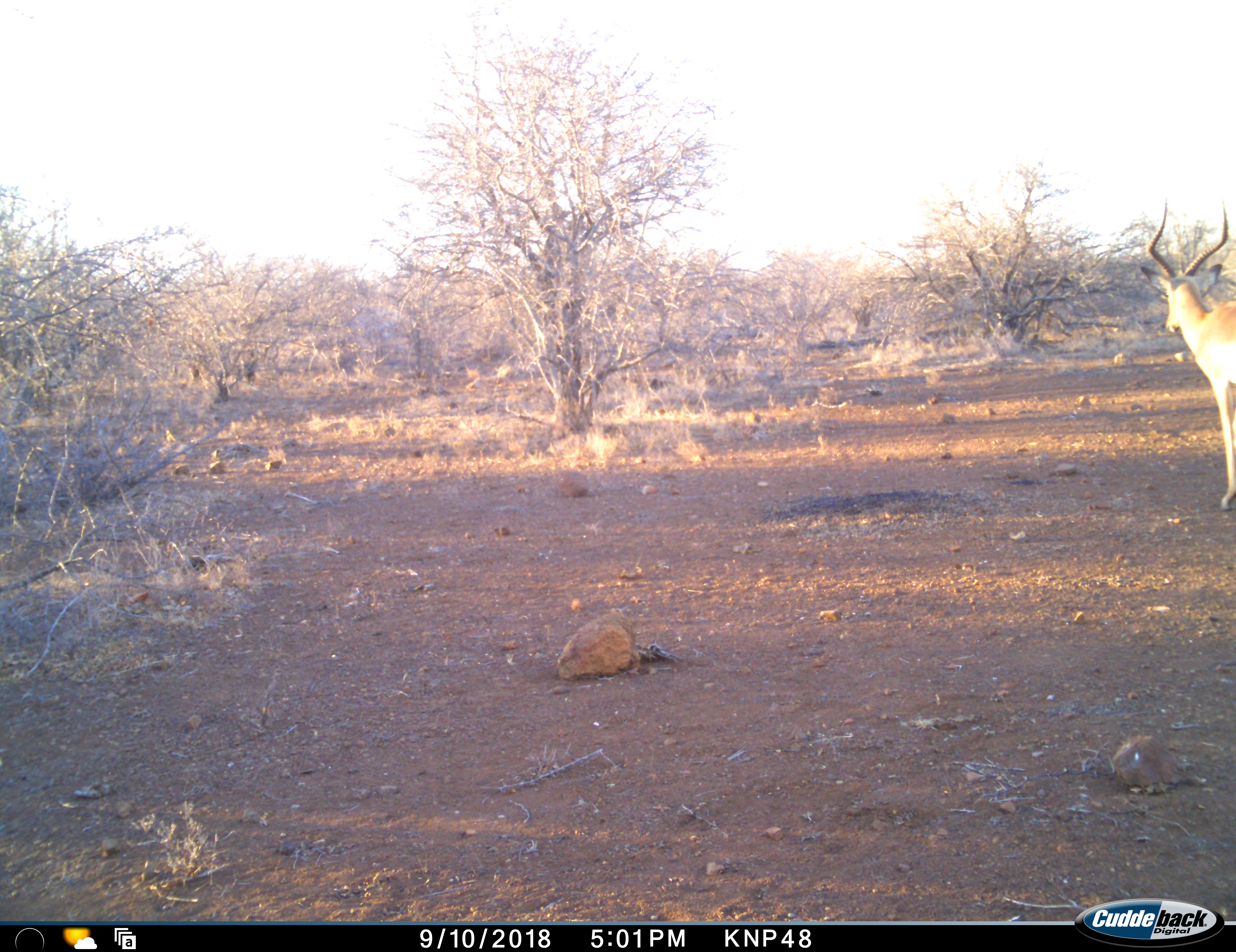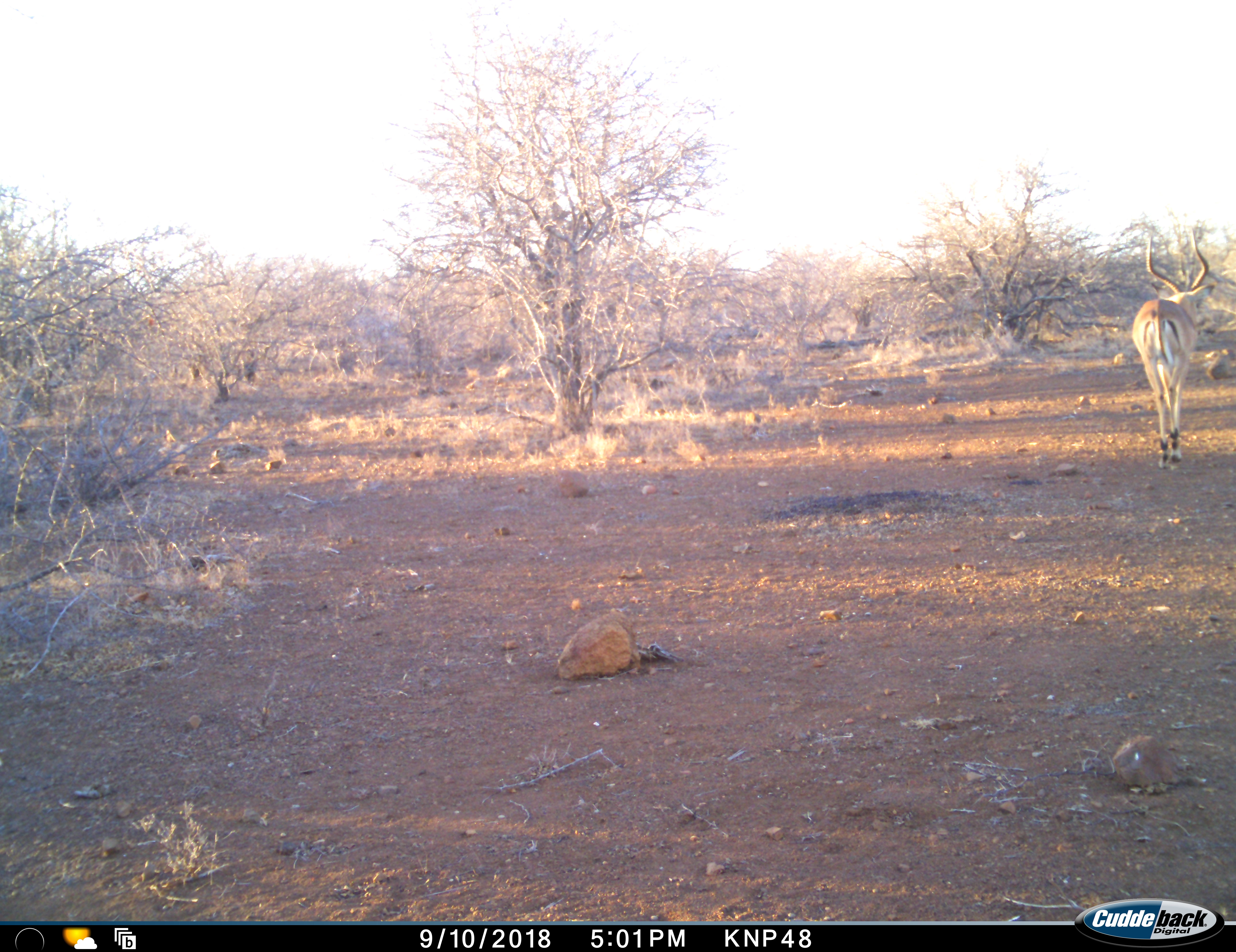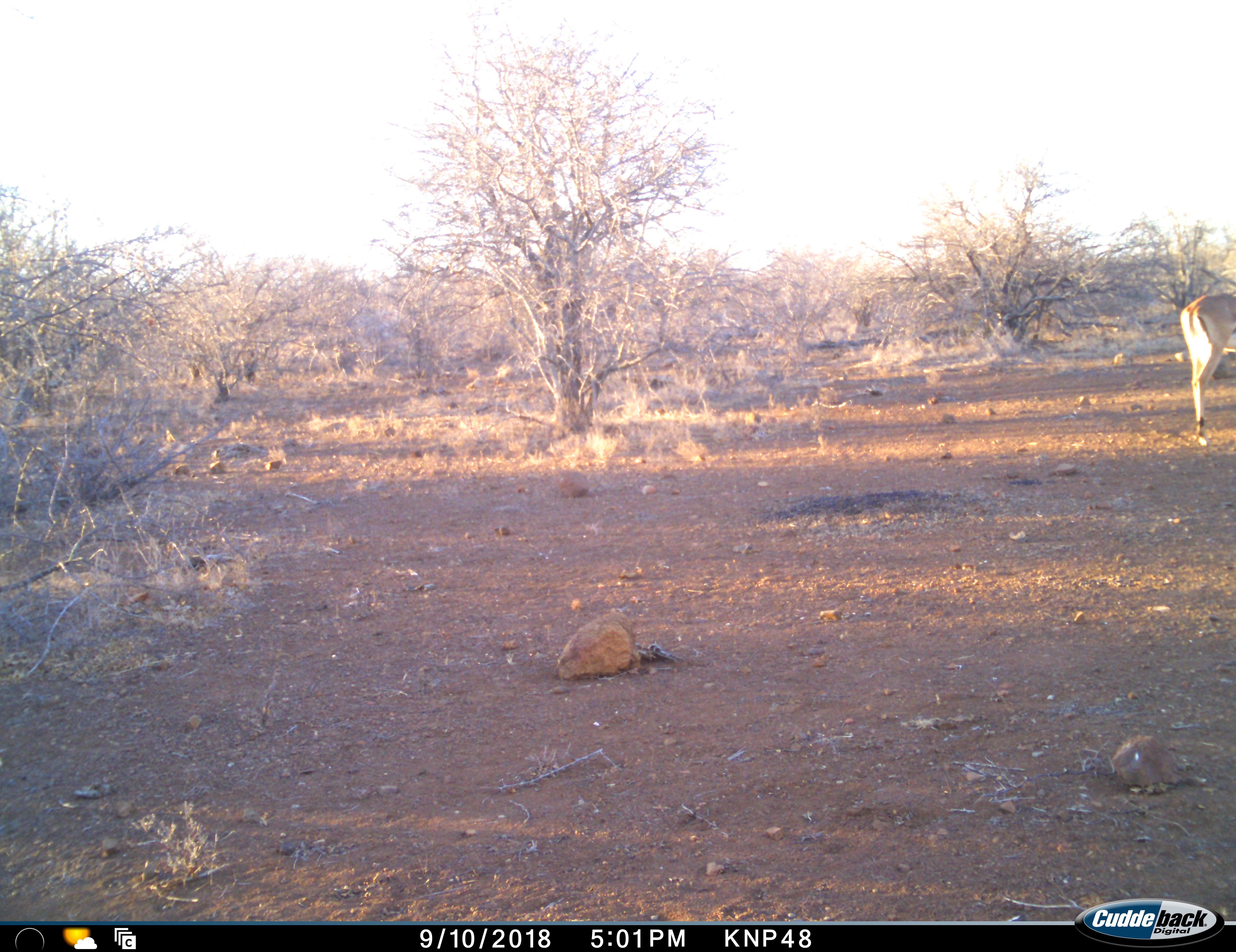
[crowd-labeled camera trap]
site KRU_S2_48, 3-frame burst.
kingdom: Animalia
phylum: Chordata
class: Mammalia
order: Artiodactyla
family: Bovidae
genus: Aepyceros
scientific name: Aepyceros melampus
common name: impala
Impala (Aepyceros melampus), count 1. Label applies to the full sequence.